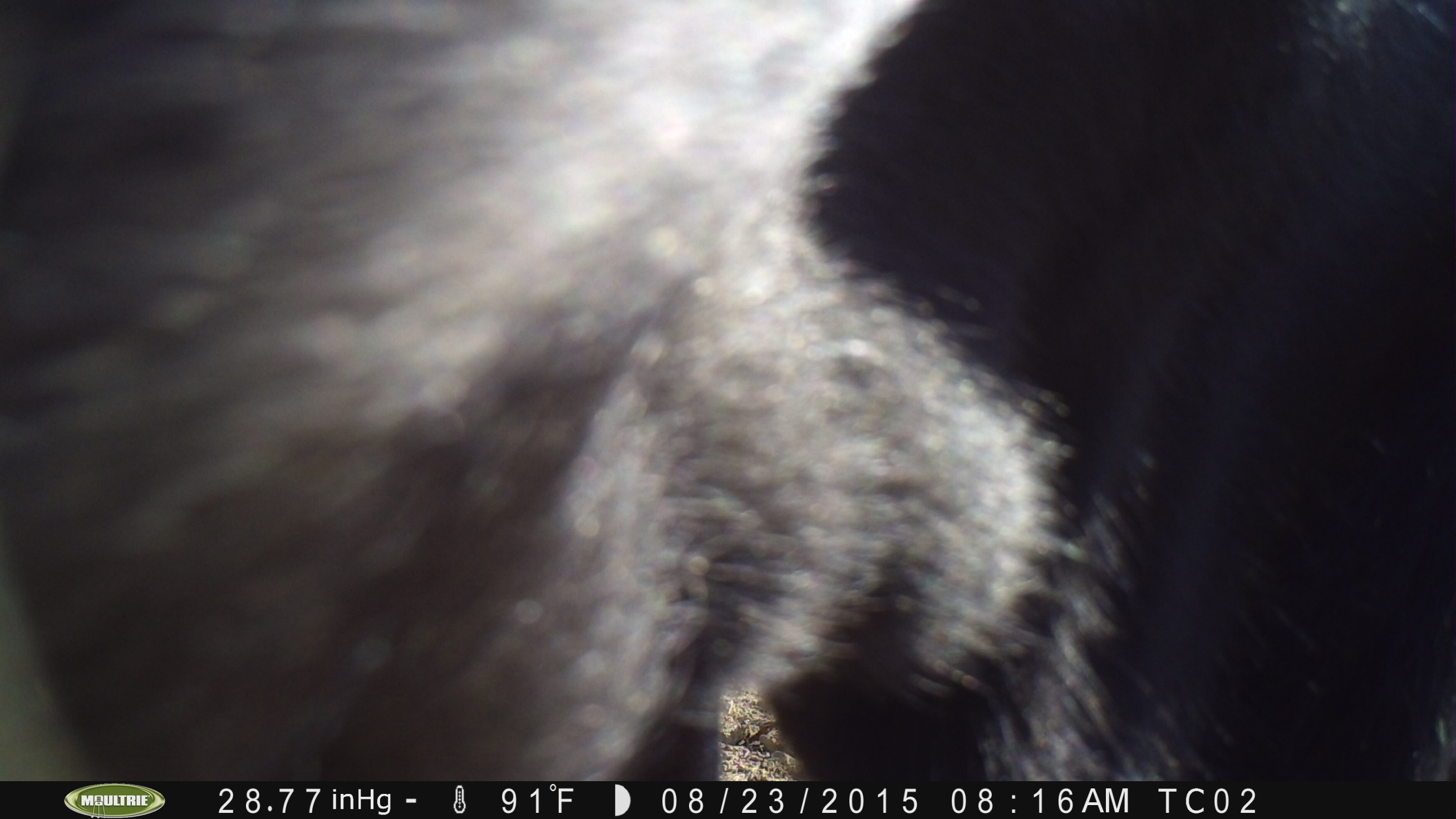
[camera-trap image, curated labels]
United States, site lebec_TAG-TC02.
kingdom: Animalia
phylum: Chordata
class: Mammalia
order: Artiodactyla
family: Bovidae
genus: Bos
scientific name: Bos taurus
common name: domestic cow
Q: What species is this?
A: Bos taurus (domestic cow).